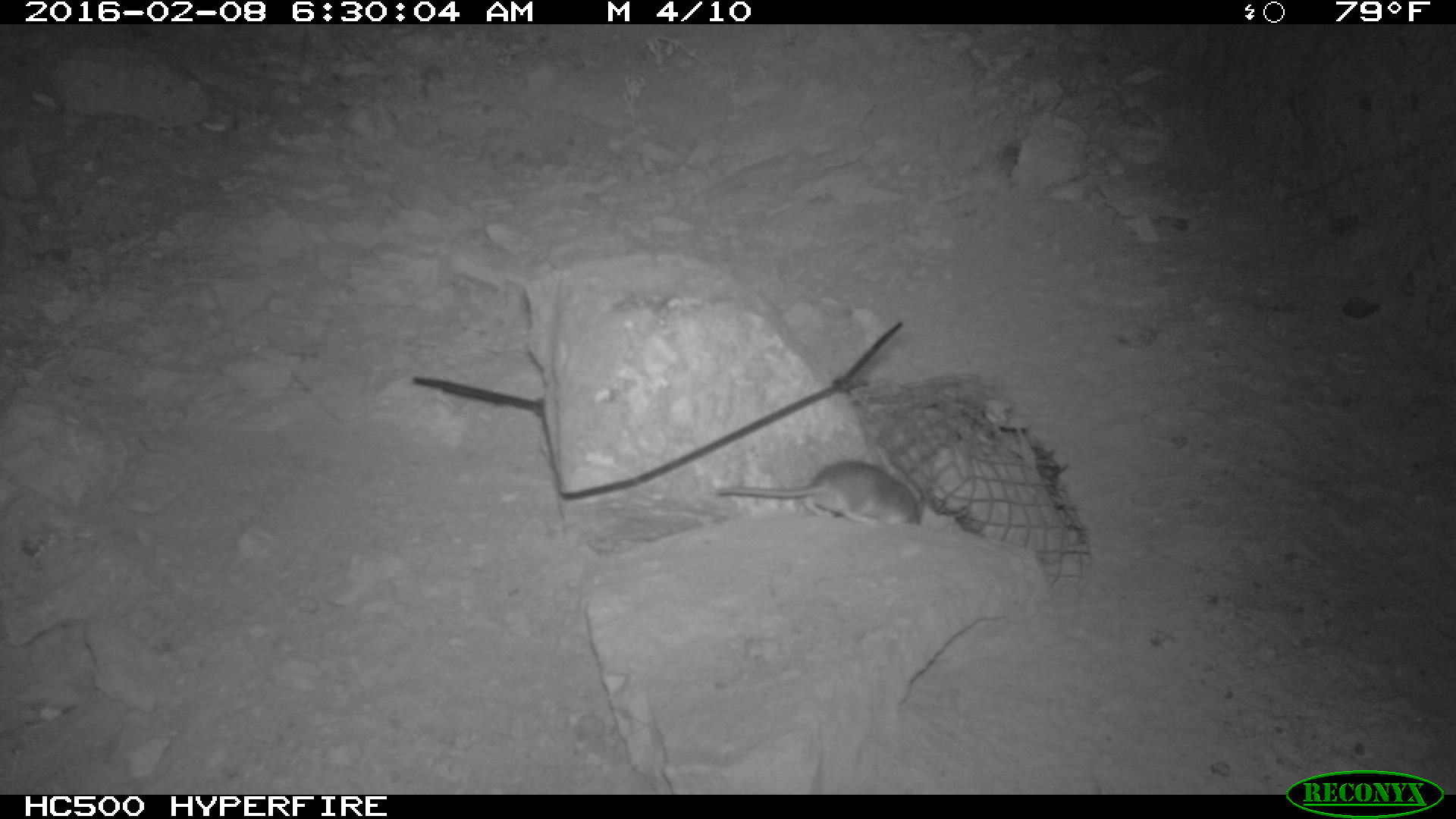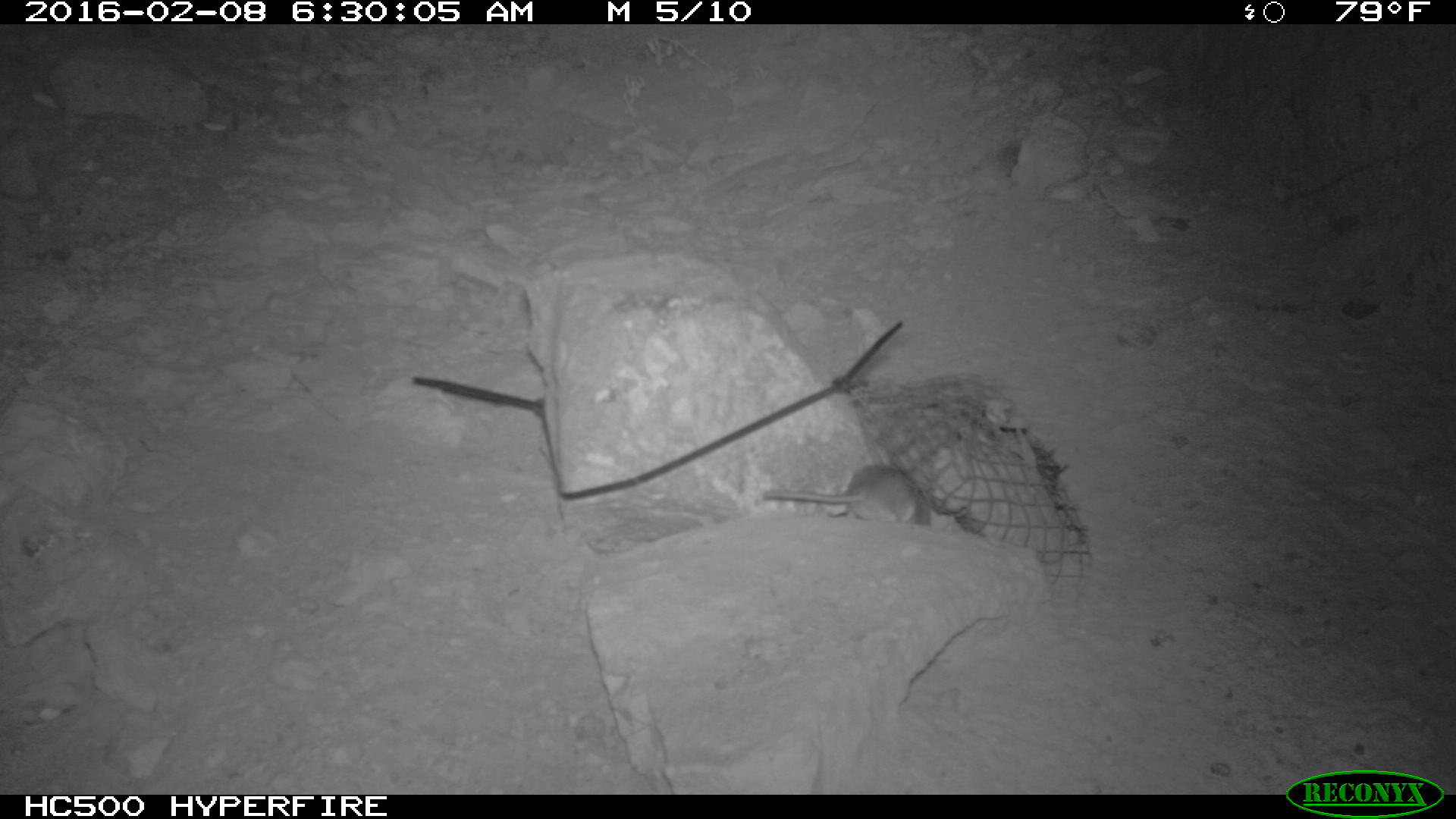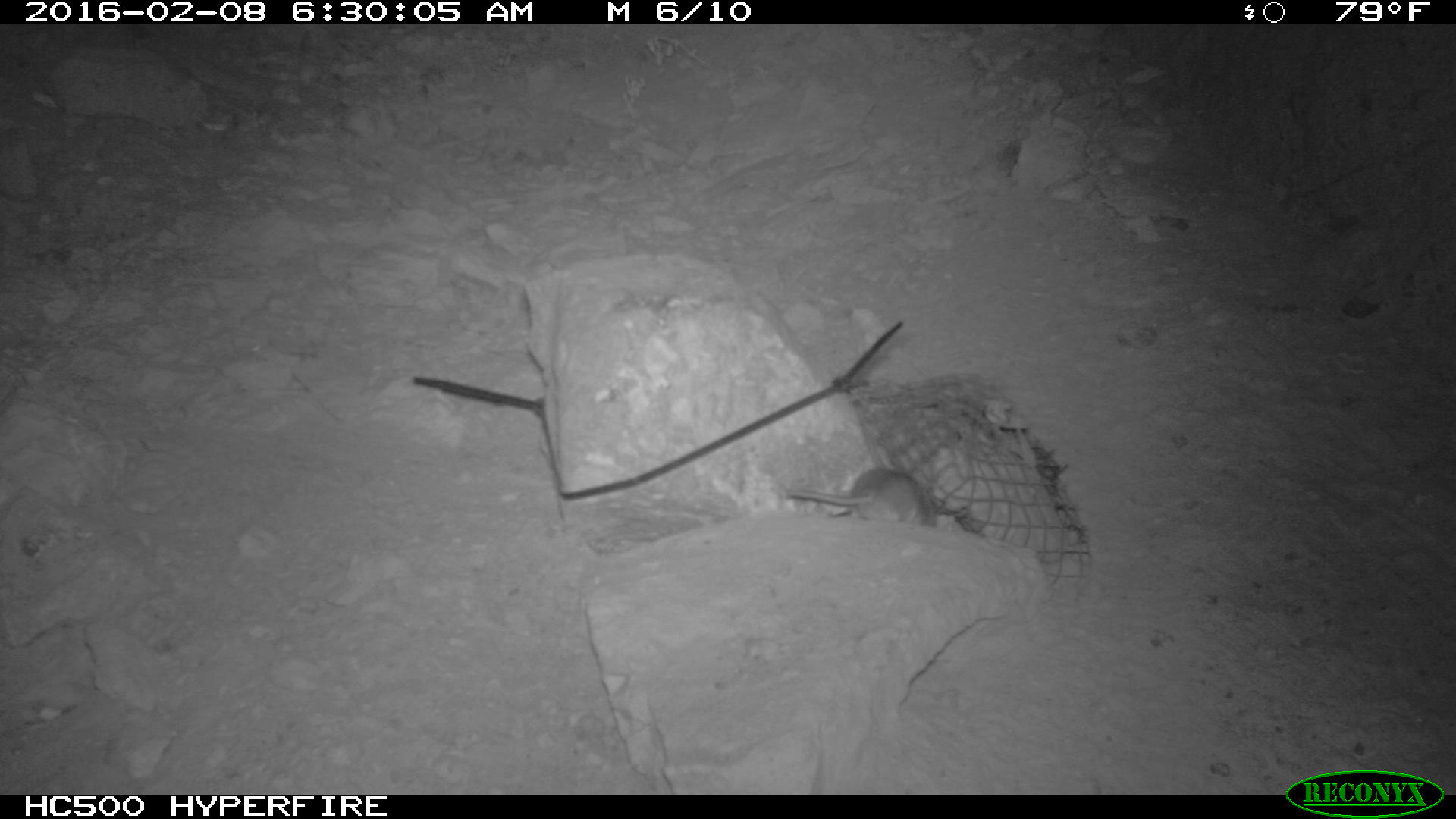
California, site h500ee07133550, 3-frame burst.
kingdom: Animalia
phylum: Chordata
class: Mammalia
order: Rodentia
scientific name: Rodentia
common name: rodent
Rodent (Rodentia).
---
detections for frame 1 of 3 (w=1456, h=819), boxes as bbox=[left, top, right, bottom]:
rodent: bbox=[716, 460, 925, 525]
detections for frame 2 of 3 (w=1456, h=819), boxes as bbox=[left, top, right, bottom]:
rodent: bbox=[759, 463, 931, 526]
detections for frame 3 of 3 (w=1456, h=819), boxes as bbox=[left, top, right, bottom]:
rodent: bbox=[783, 465, 937, 532]